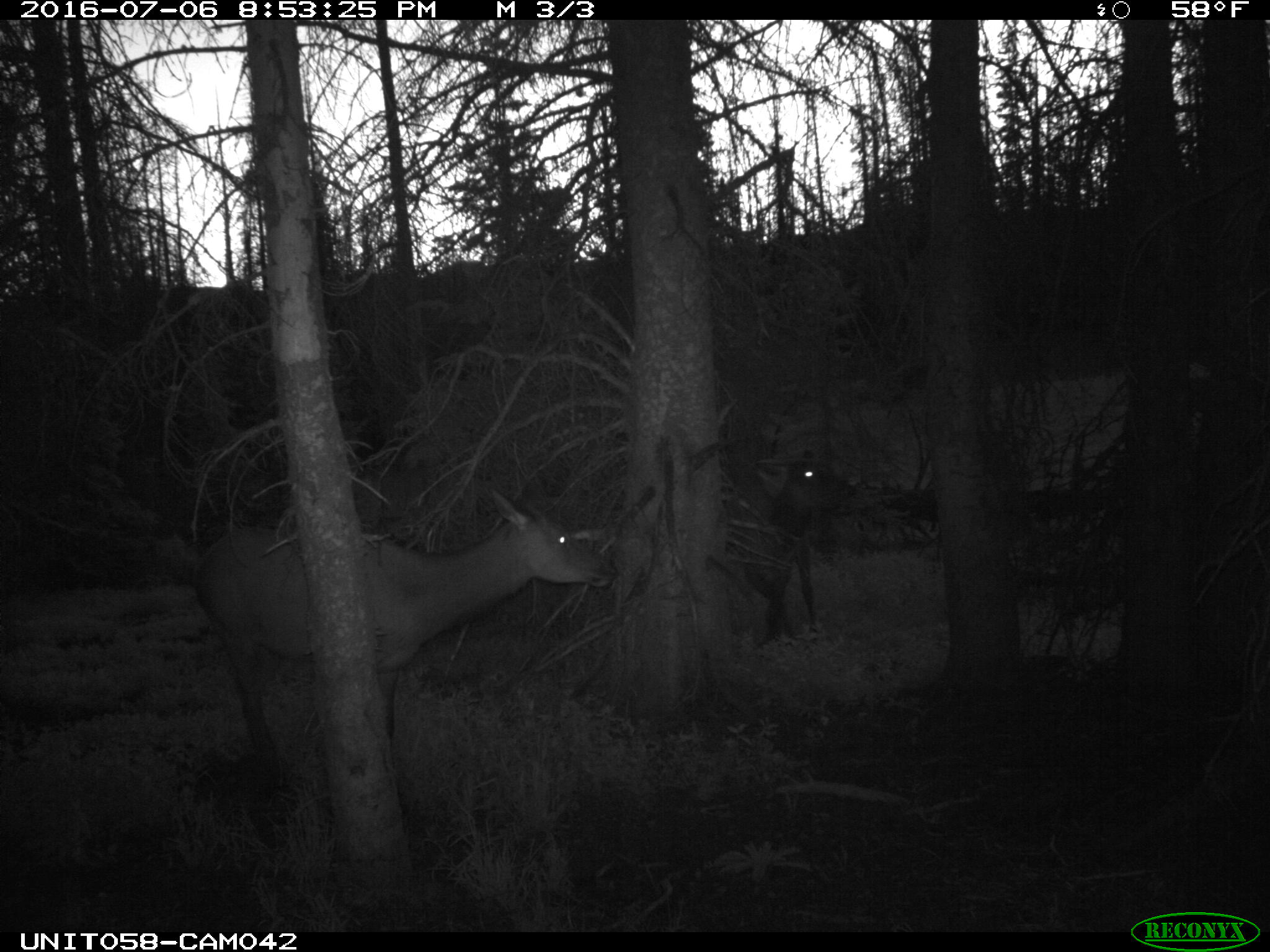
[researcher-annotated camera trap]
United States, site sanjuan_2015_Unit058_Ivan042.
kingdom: Animalia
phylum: Chordata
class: Mammalia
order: Artiodactyla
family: Cervidae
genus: Cervus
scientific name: Cervus elaphus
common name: red deer